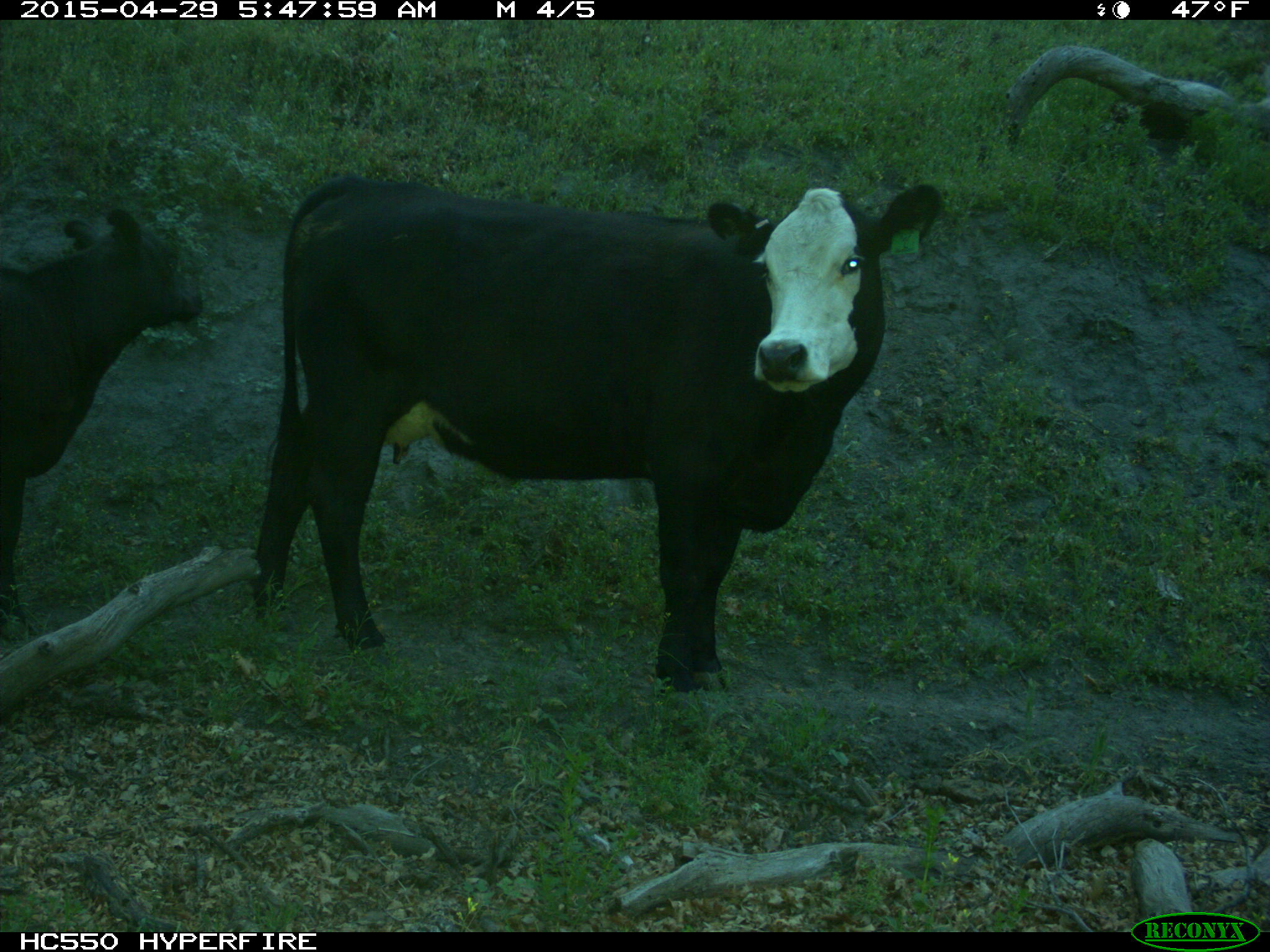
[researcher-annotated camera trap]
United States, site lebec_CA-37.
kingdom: Animalia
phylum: Chordata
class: Mammalia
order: Artiodactyla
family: Bovidae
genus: Bos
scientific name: Bos taurus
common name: domestic cow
Bos taurus (domestic cow).